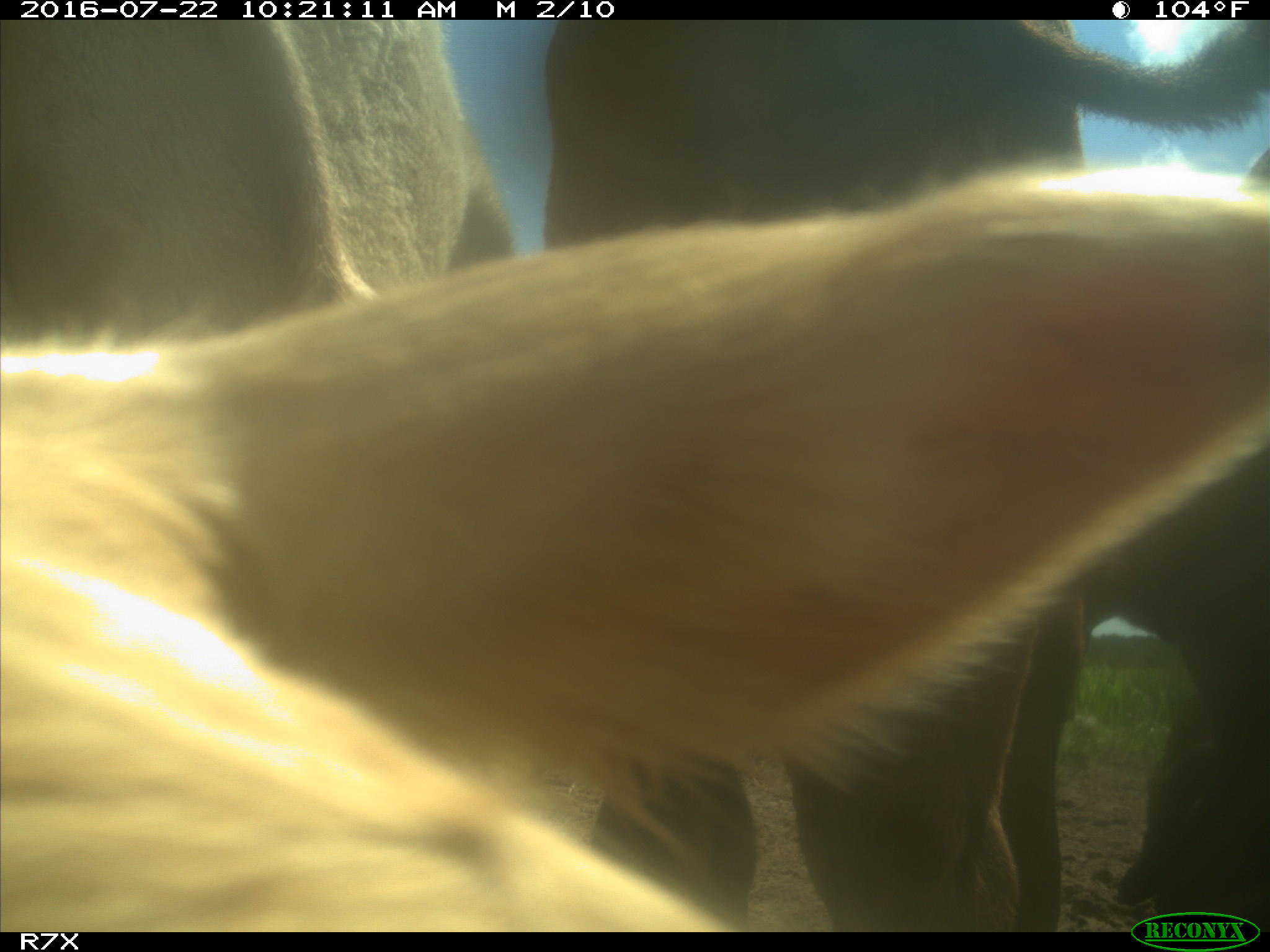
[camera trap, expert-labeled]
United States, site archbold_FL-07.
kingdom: Animalia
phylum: Chordata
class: Mammalia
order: Artiodactyla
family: Bovidae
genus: Bos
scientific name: Bos taurus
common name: domestic cow